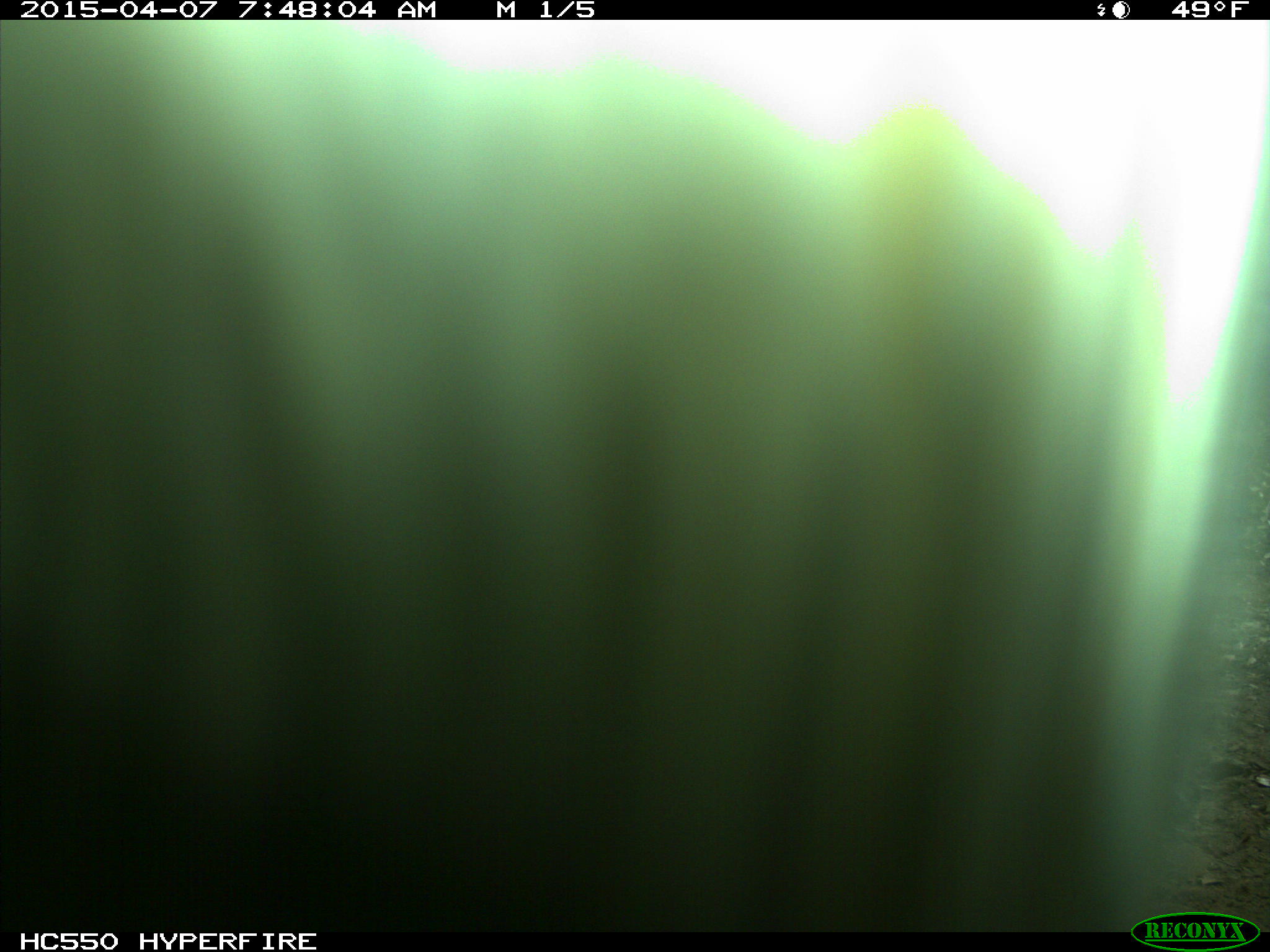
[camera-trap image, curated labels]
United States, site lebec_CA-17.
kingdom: Animalia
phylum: Chordata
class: Mammalia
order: Artiodactyla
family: Bovidae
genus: Bos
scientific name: Bos taurus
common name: domestic cow